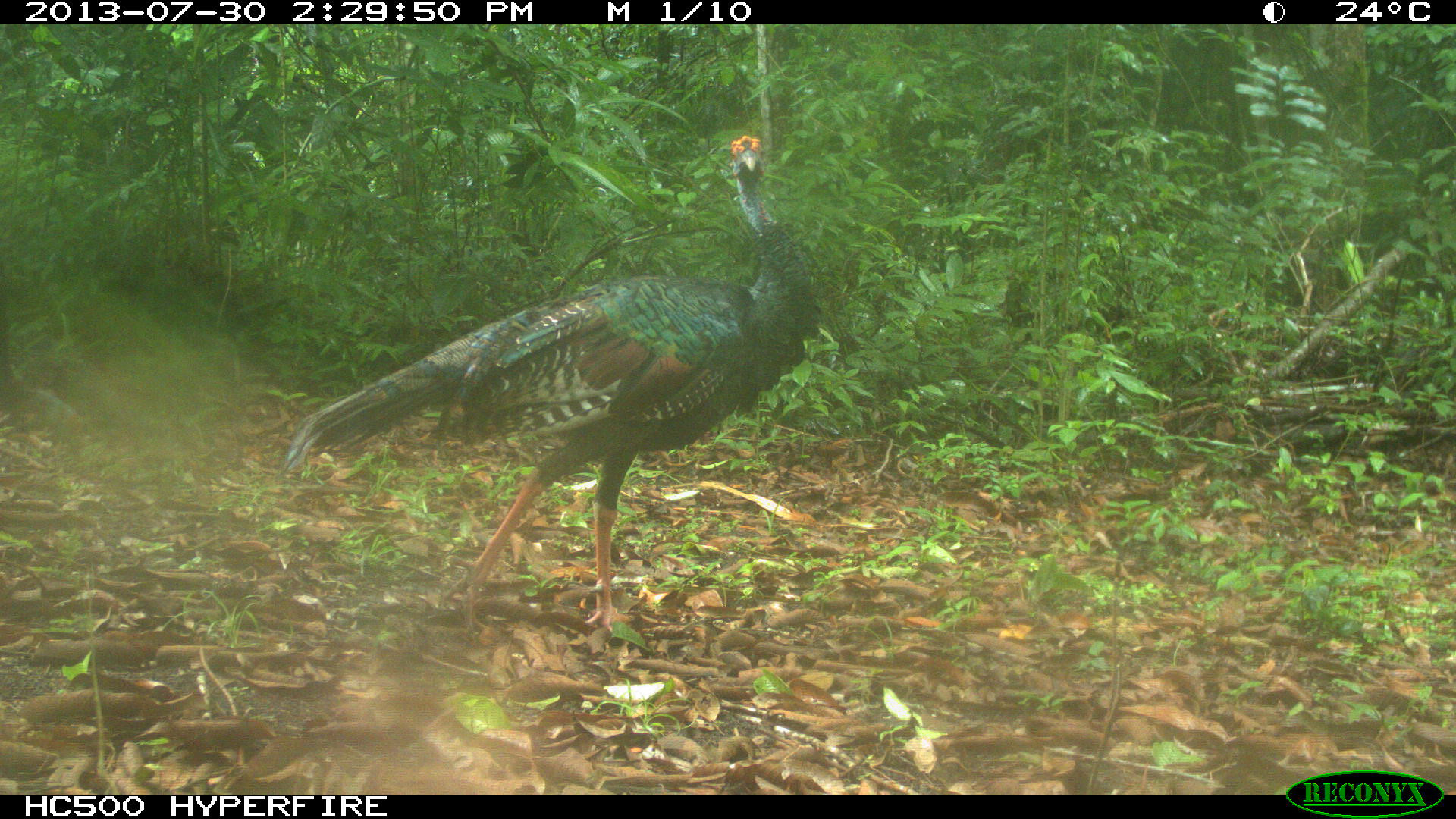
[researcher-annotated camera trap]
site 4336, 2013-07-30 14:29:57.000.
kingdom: Animalia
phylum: Chordata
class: Aves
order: Galliformes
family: Phasianidae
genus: Meleagris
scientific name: Meleagris ocellata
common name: ocellated turkey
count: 2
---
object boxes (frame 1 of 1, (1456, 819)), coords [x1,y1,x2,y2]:
meleagris ocellata: [280,133,814,634]